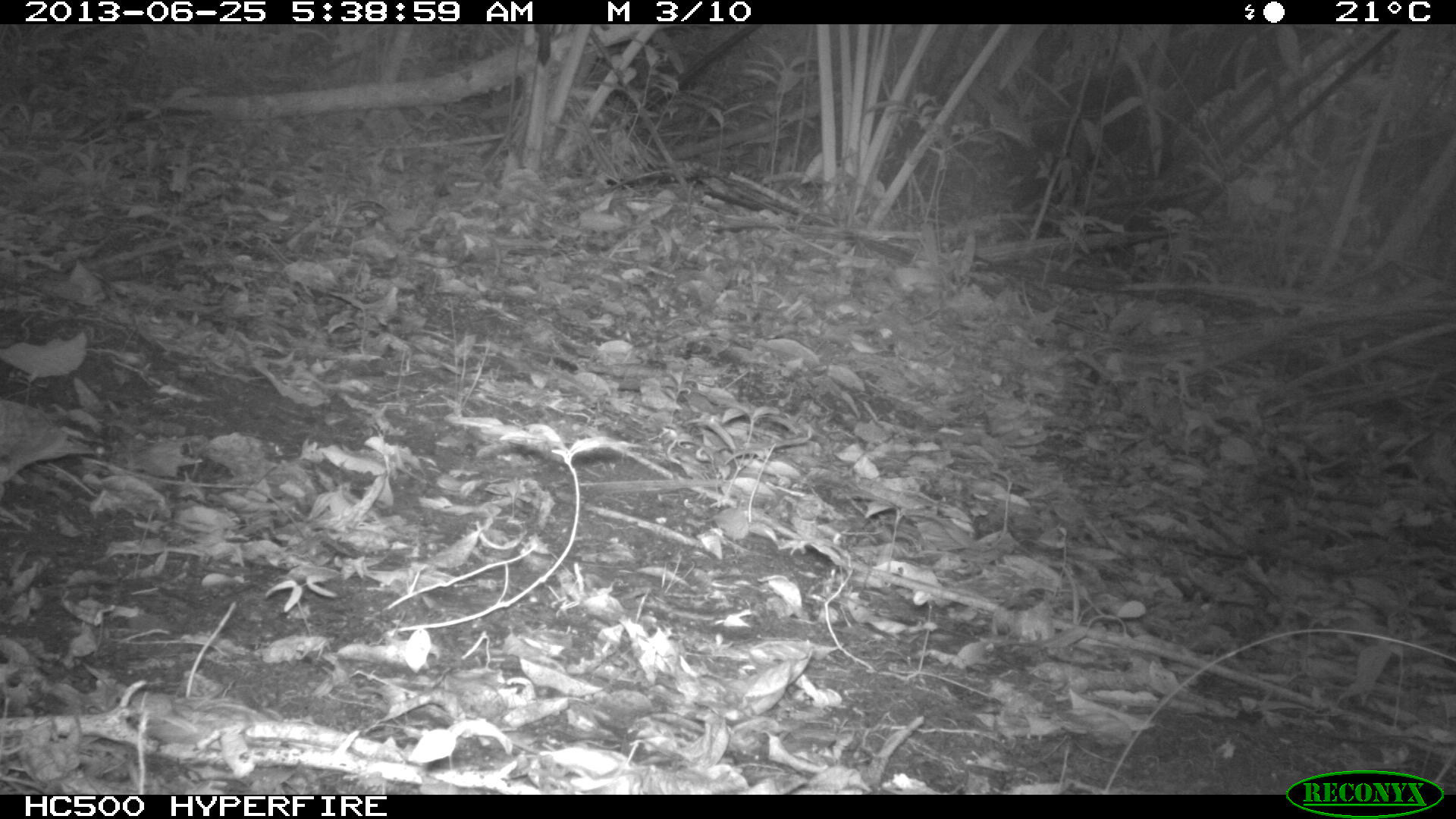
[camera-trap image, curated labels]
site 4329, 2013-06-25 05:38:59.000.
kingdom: Animalia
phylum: Chordata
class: Aves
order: Columbiformes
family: Columbidae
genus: Geotrygon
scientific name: Geotrygon montana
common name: ruddy quail-dove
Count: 1.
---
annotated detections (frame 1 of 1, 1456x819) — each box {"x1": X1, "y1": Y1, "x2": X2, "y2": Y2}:
geotrygon montana: {"x1": 0, "y1": 401, "x2": 106, "y2": 492}